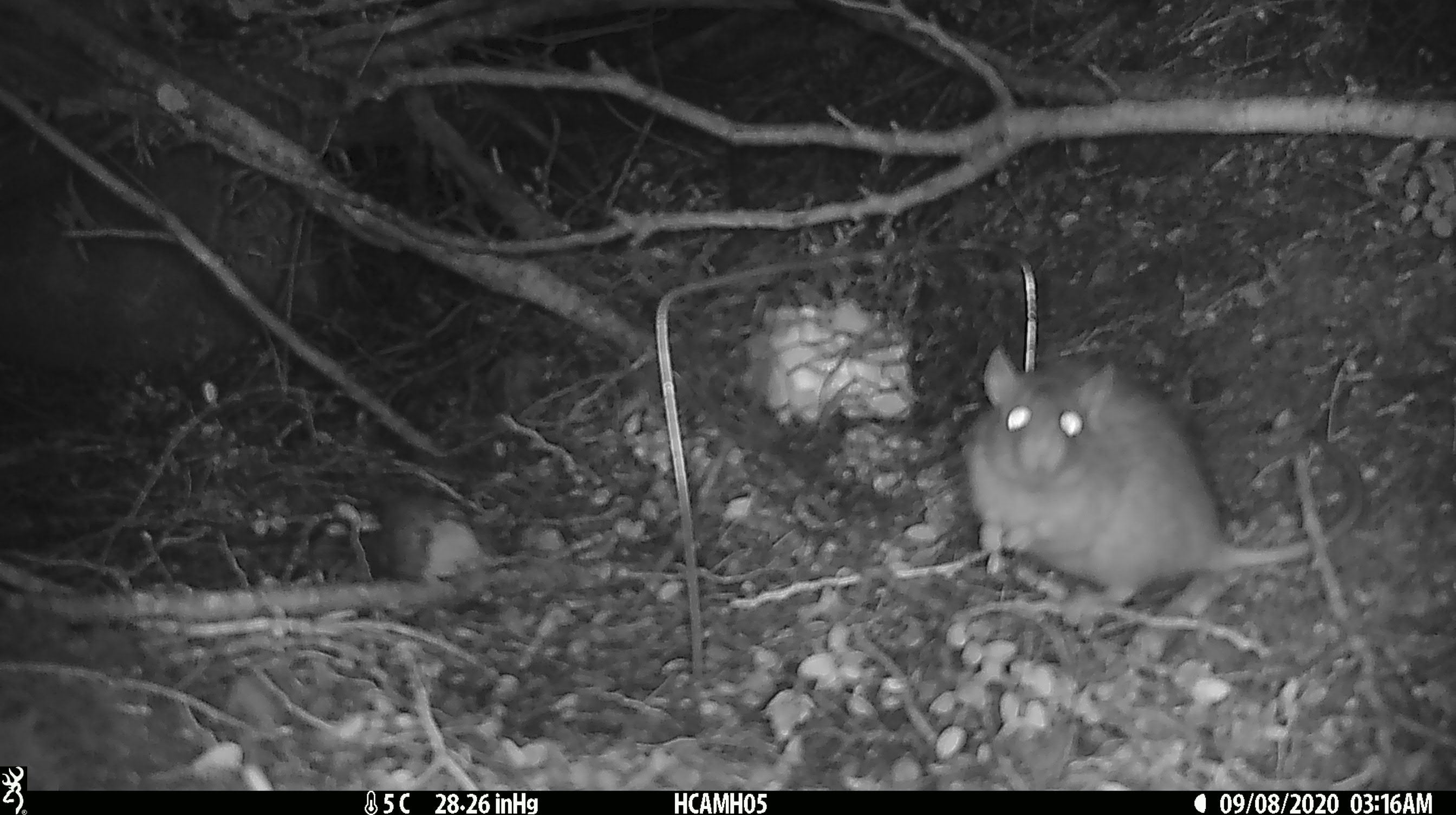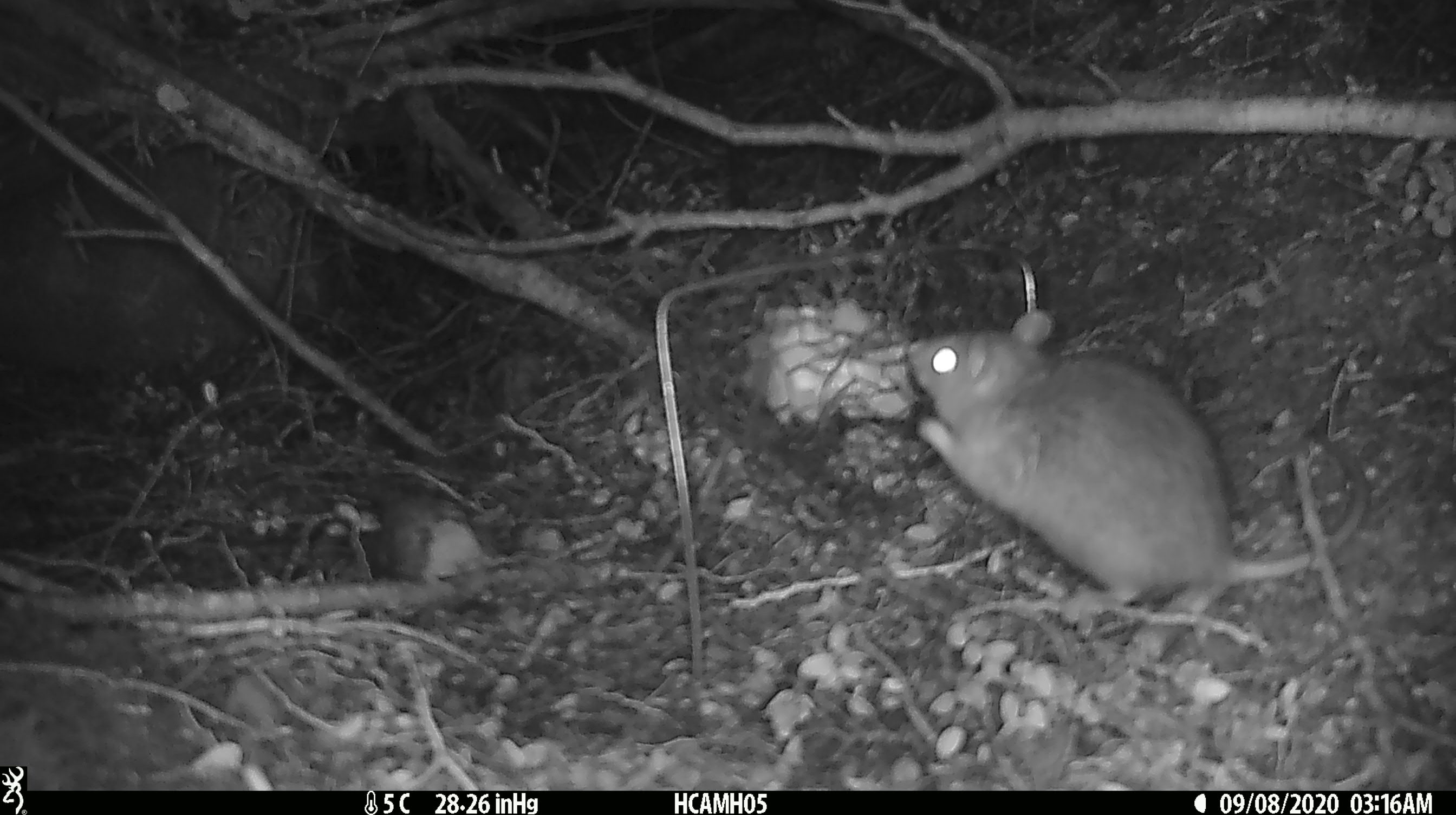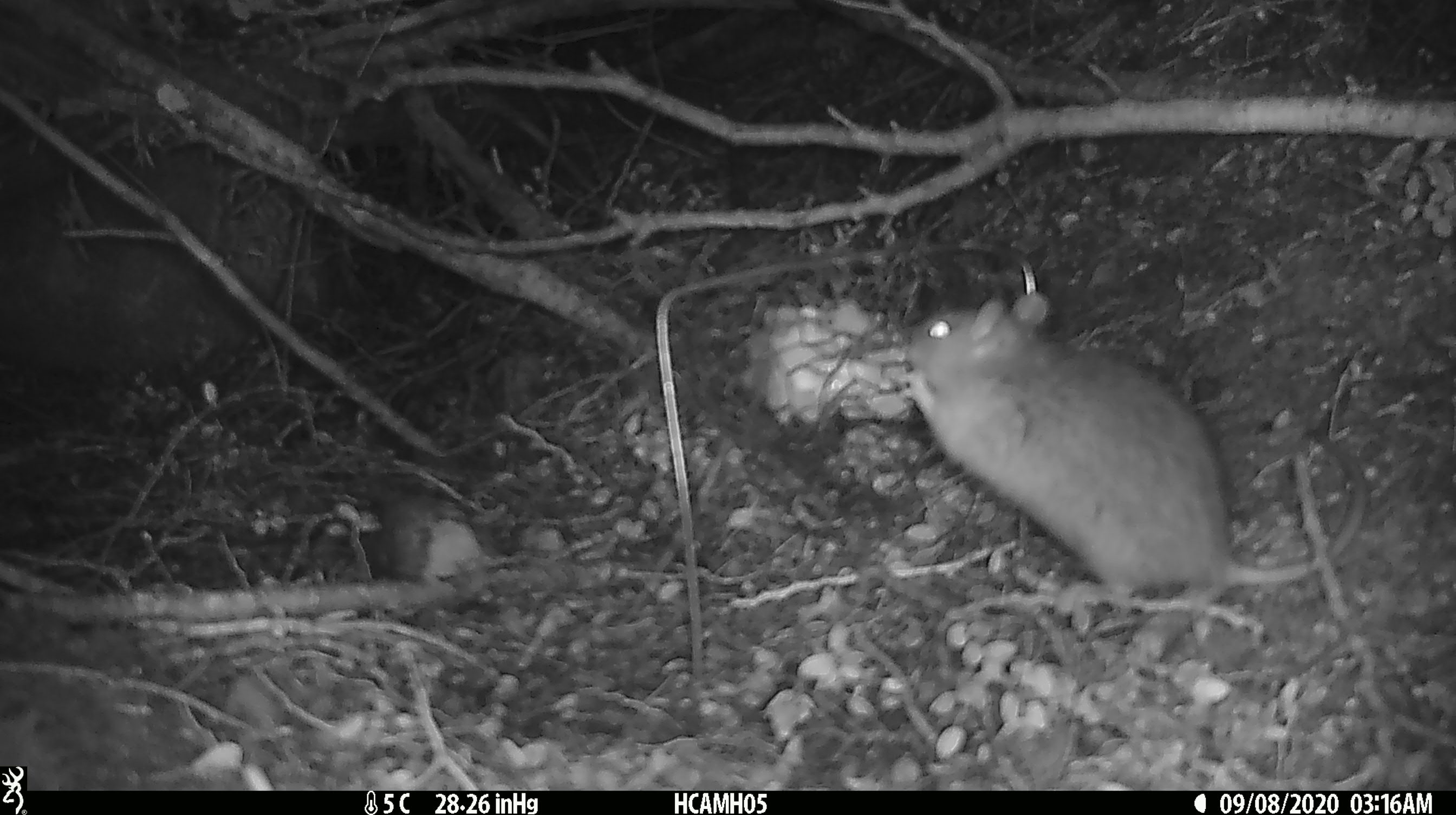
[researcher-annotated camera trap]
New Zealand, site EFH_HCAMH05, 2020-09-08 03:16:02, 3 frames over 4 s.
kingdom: Animalia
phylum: Chordata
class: Mammalia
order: Rodentia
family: Muridae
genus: Rattus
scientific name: Rattus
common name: rat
Rat (Rattus).